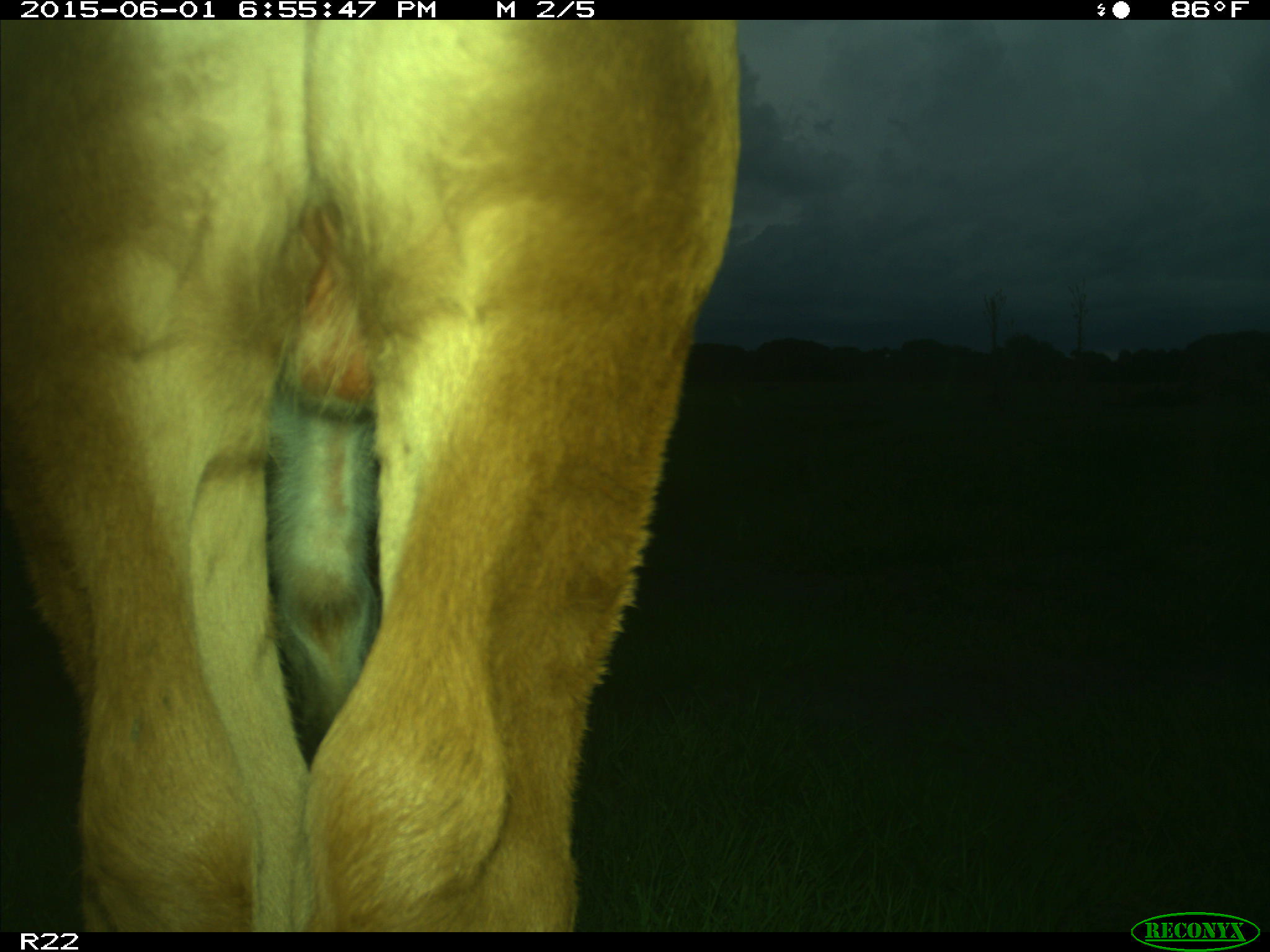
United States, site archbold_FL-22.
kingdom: Animalia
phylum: Chordata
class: Mammalia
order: Artiodactyla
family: Bovidae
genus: Bos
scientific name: Bos taurus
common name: domestic cow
Bos taurus (domestic cow).